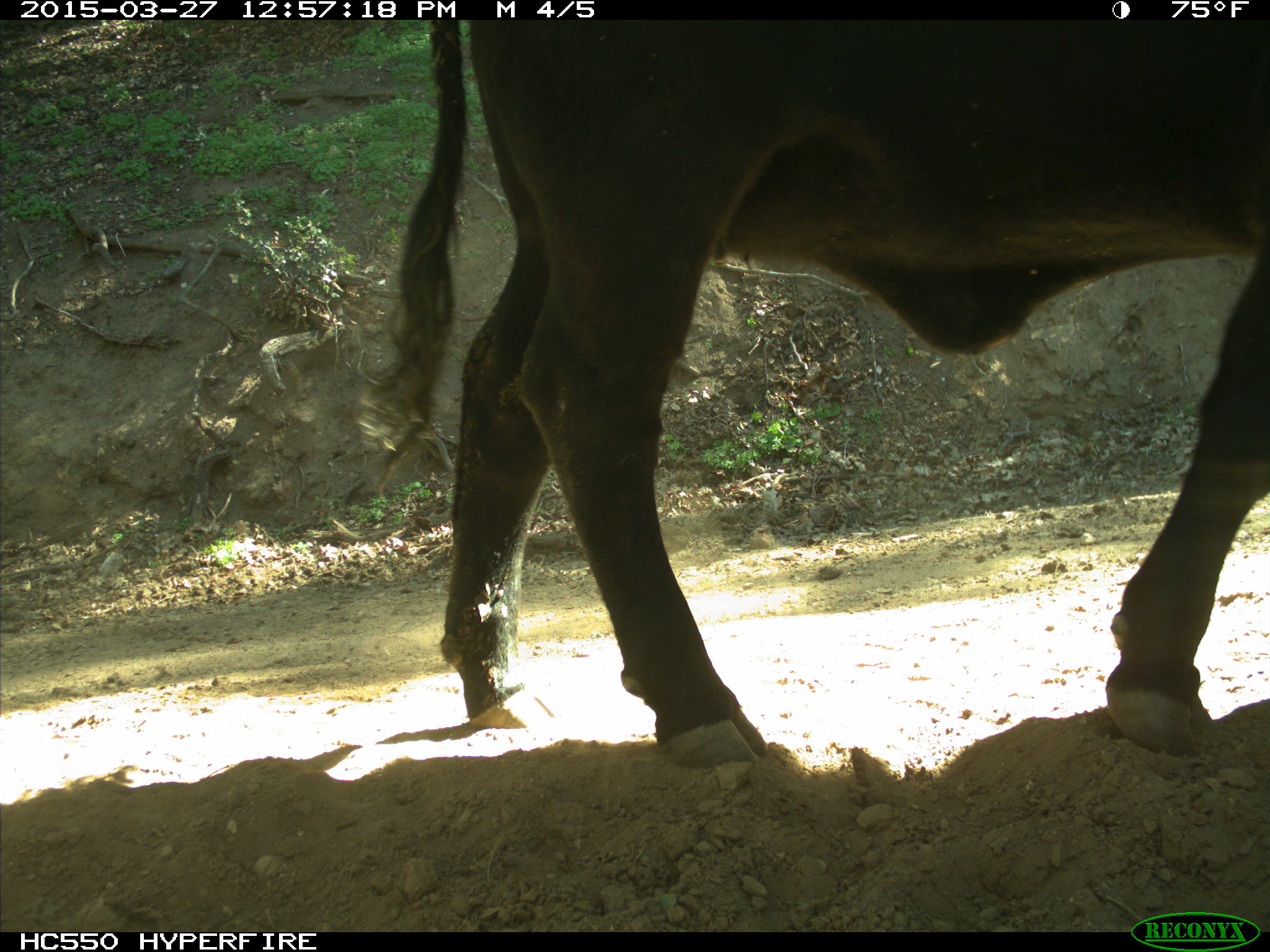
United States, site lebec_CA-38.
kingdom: Animalia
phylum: Chordata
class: Mammalia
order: Artiodactyla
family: Bovidae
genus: Bos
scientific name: Bos taurus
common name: domestic cow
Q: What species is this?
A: Bos taurus (domestic cow).